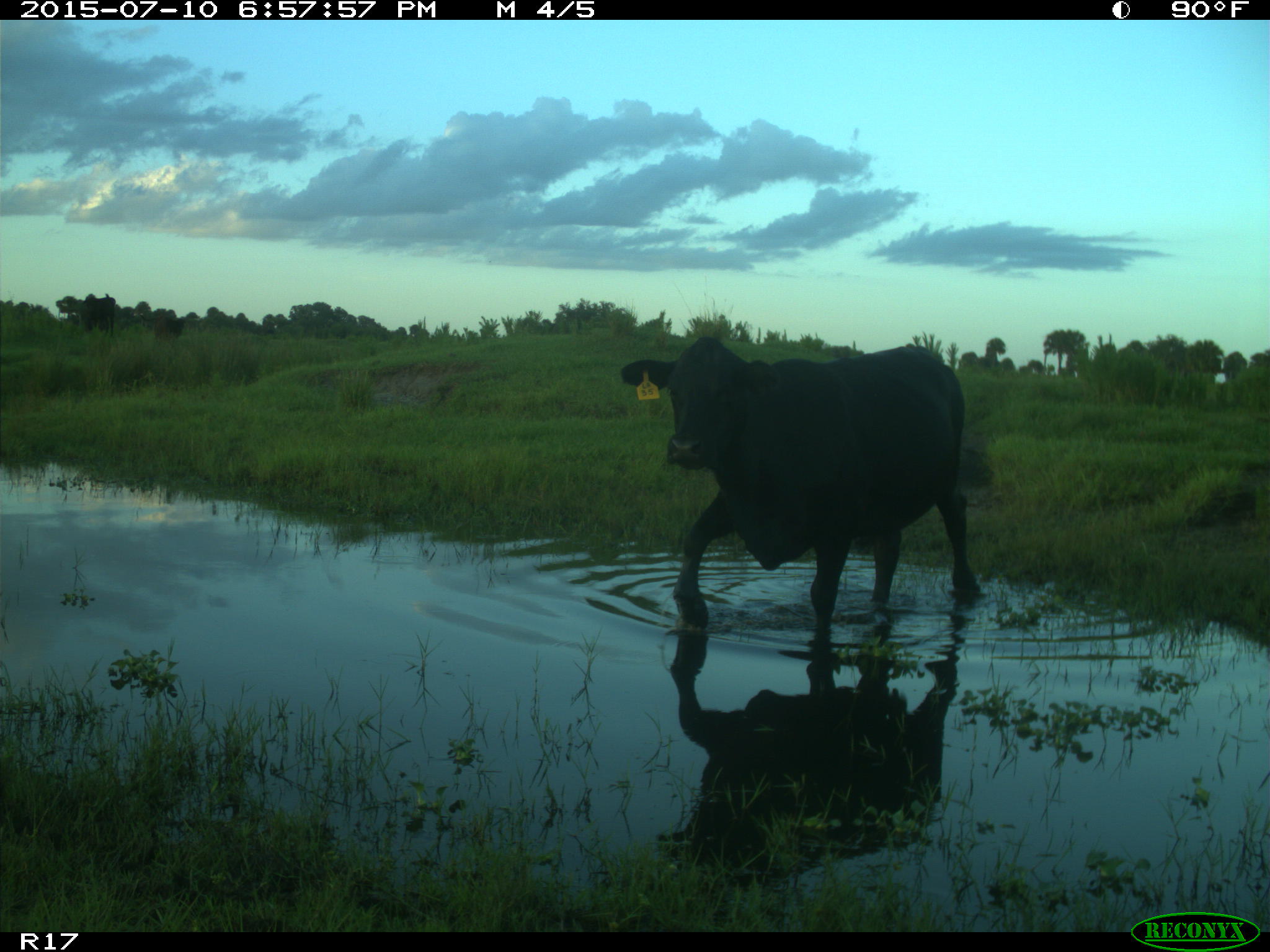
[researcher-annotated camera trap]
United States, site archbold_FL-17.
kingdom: Animalia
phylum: Chordata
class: Mammalia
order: Artiodactyla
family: Bovidae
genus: Bos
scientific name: Bos taurus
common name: domestic cow